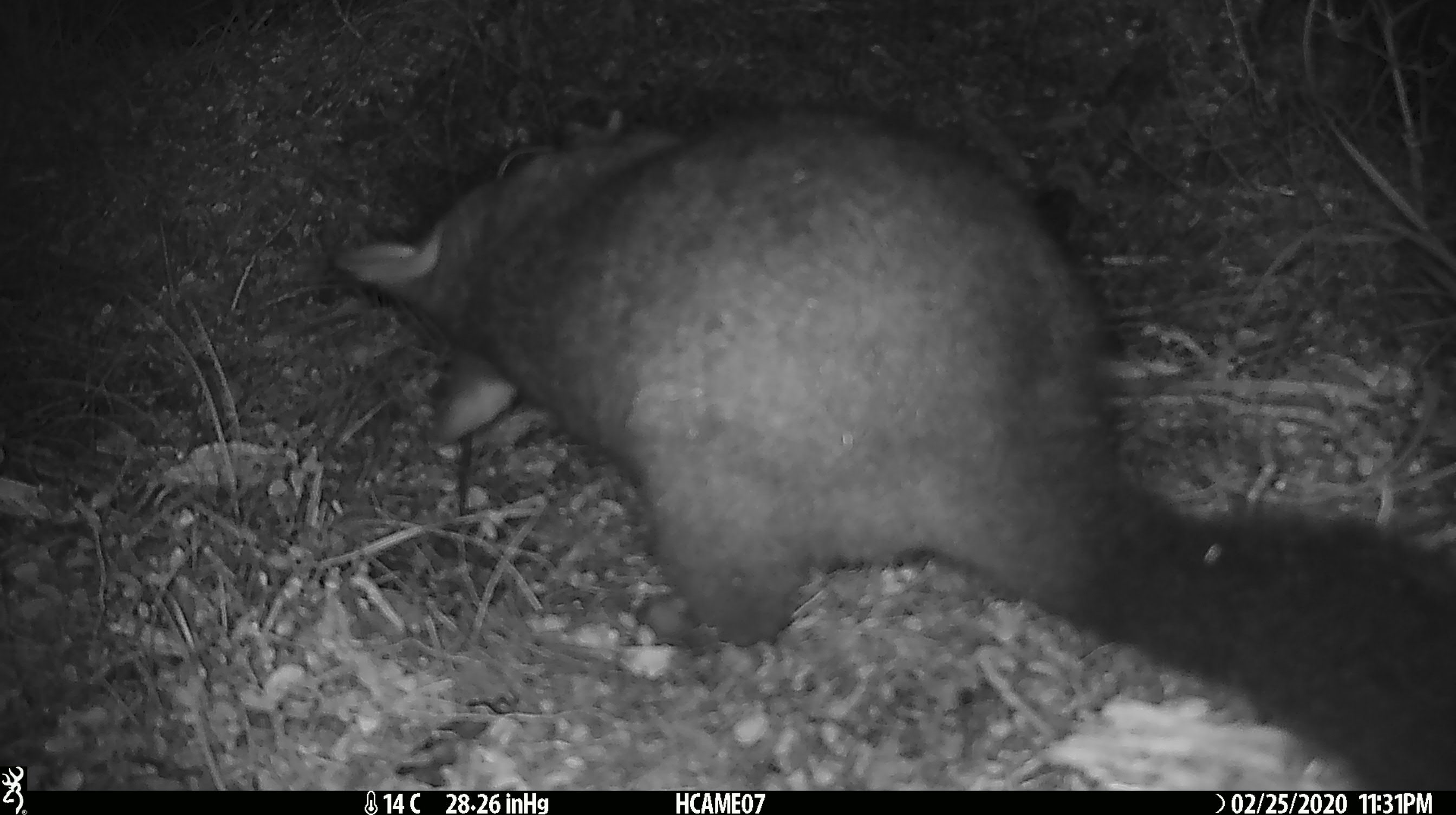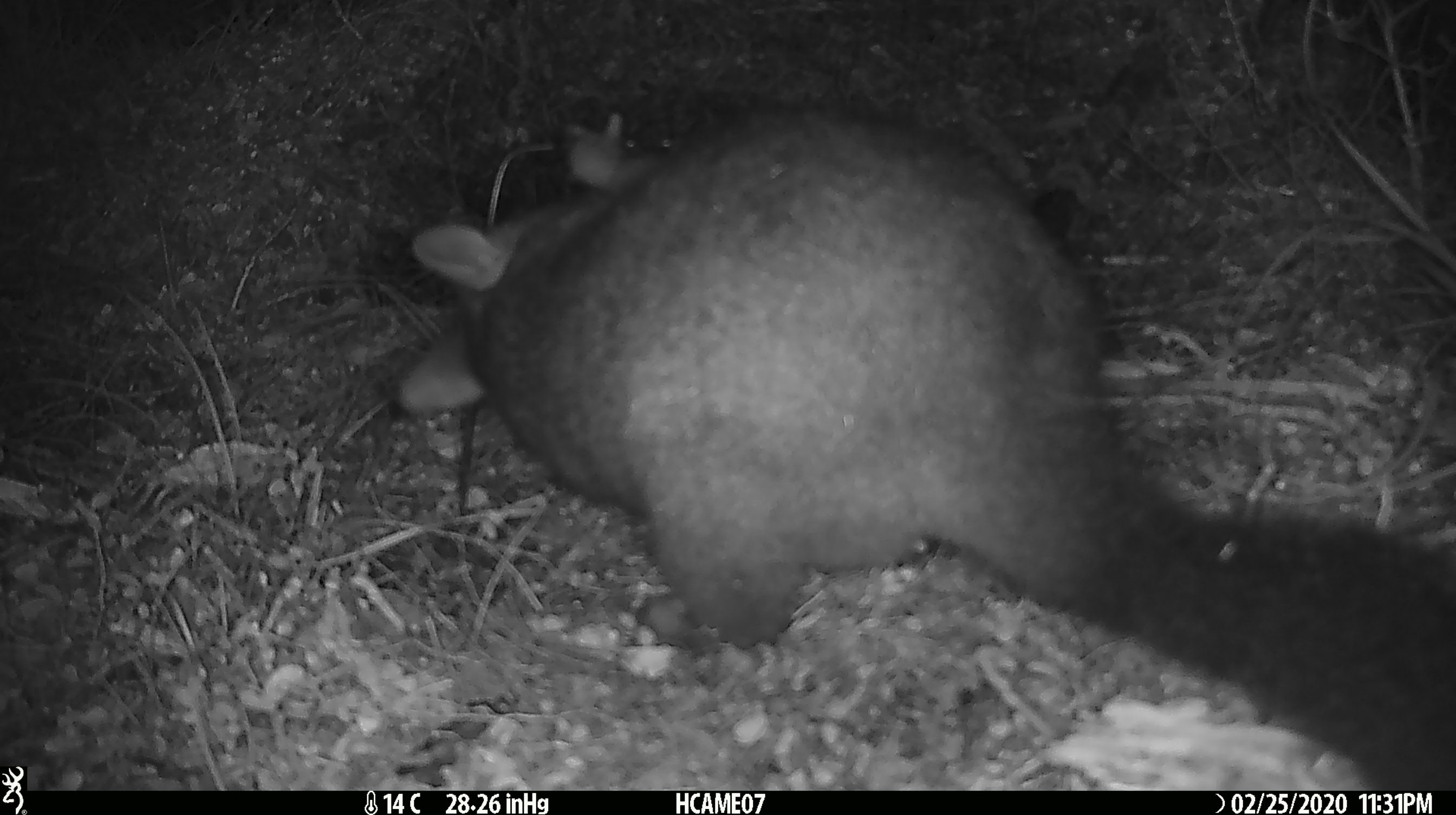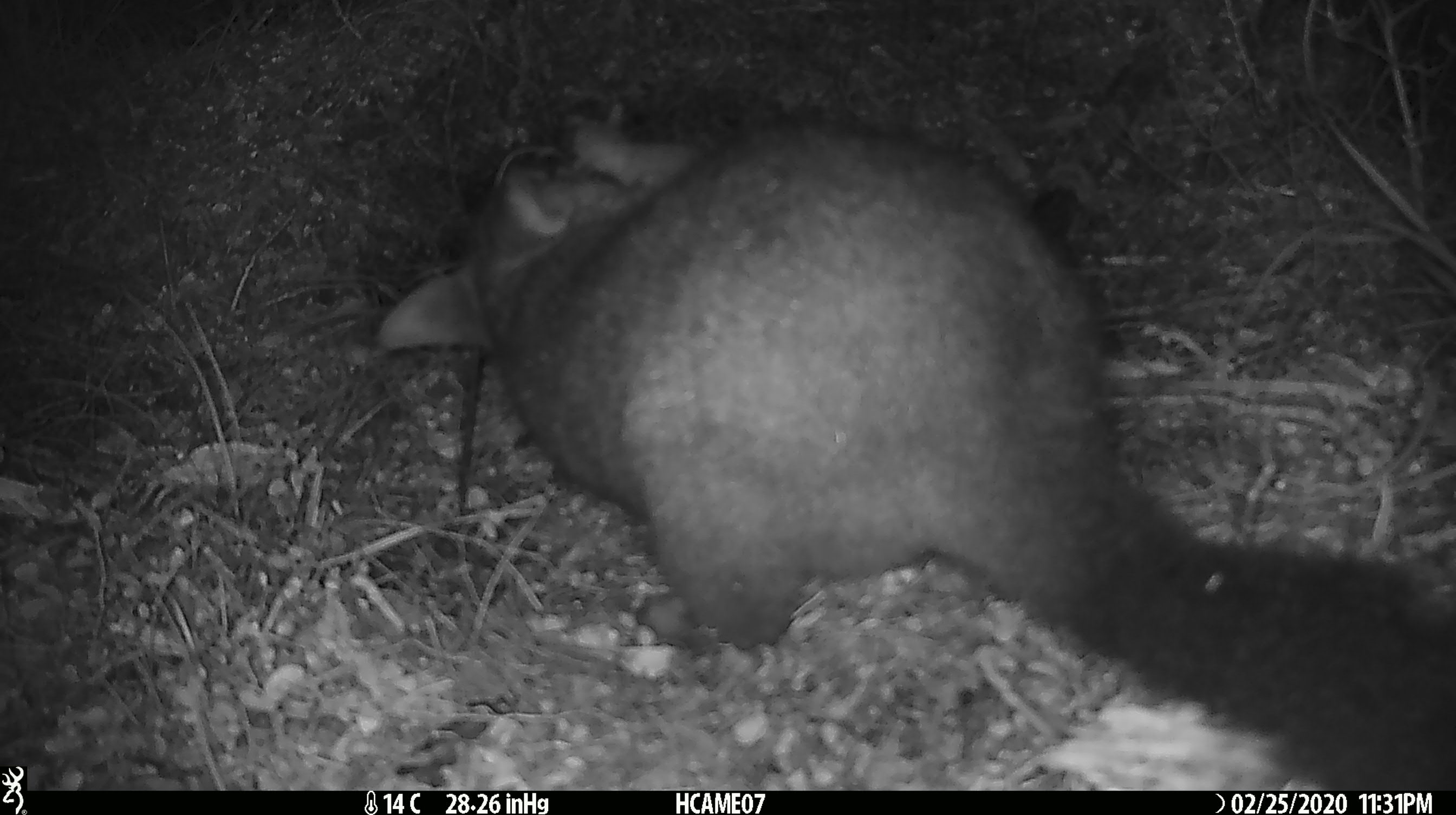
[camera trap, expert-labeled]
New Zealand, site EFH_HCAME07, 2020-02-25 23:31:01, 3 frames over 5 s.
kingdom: Animalia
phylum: Chordata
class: Mammalia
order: Diprotodontia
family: Phalangeridae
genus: Trichosurus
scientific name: Trichosurus vulpecula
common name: common brushtail possum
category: possum